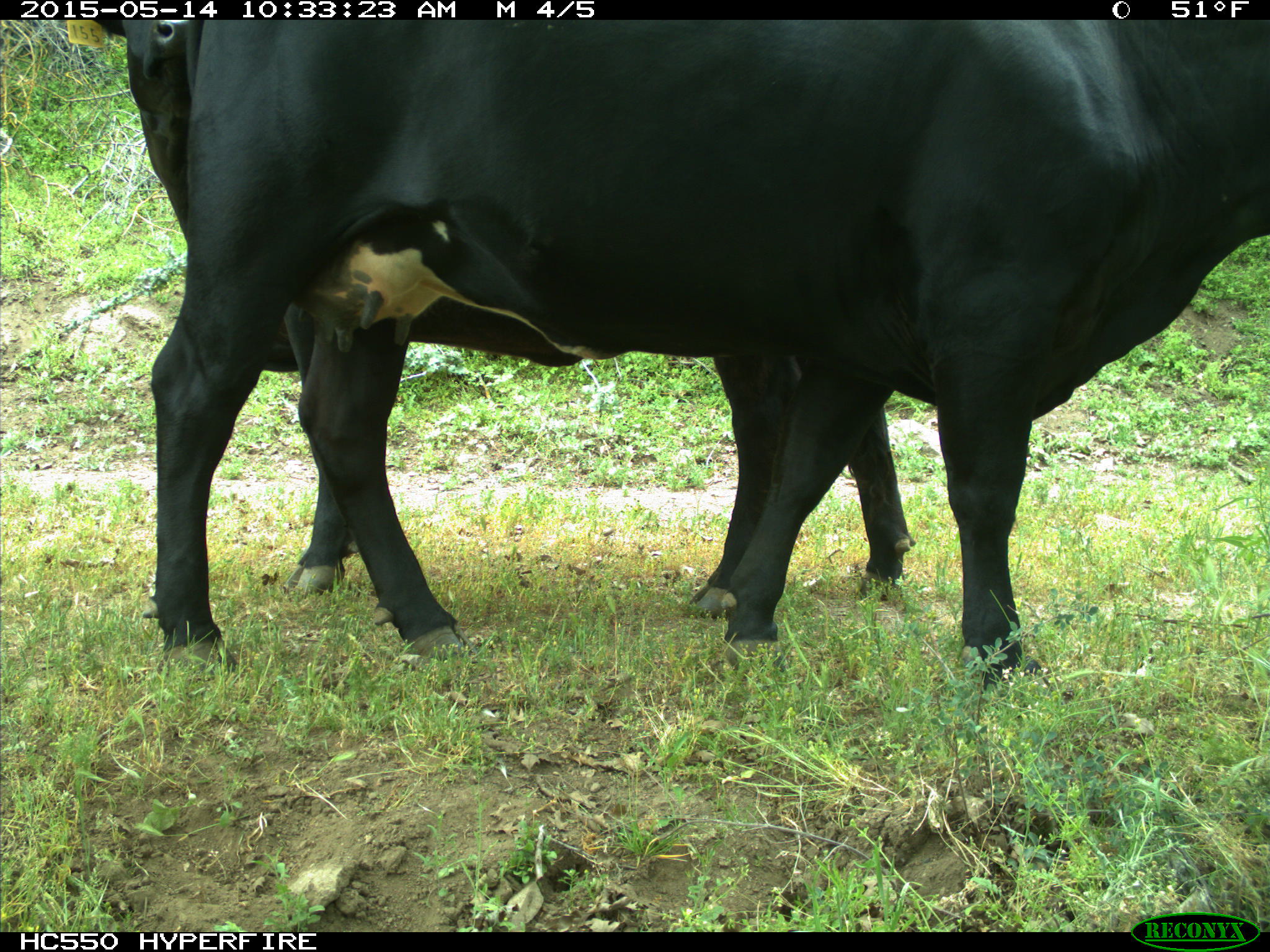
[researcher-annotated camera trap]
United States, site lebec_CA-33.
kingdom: Animalia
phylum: Chordata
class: Mammalia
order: Artiodactyla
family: Bovidae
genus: Bos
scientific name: Bos taurus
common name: domestic cow